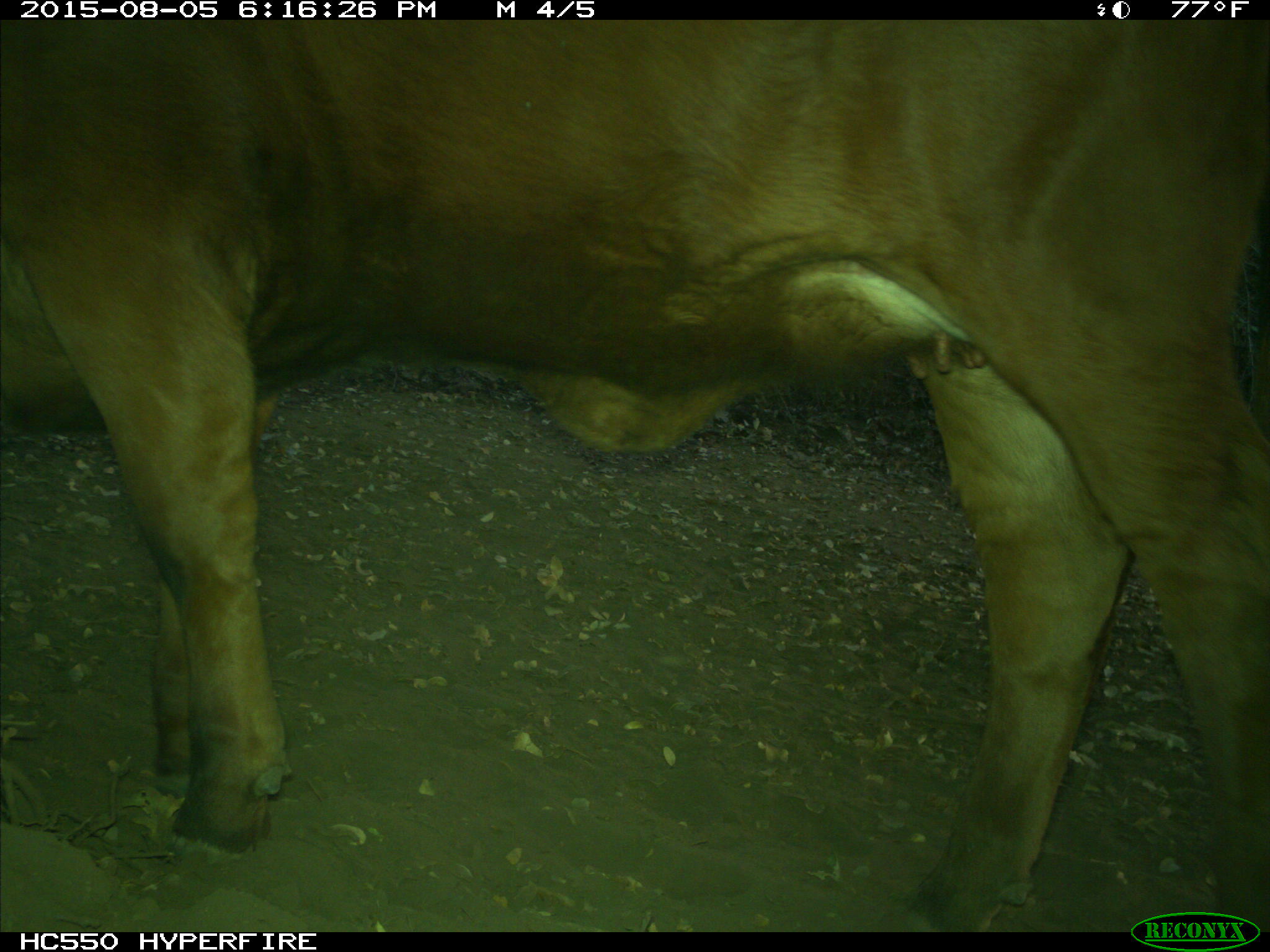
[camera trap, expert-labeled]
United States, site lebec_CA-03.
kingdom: Animalia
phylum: Chordata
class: Mammalia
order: Artiodactyla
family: Bovidae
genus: Bos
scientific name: Bos taurus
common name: domestic cow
Bos taurus (domestic cow).